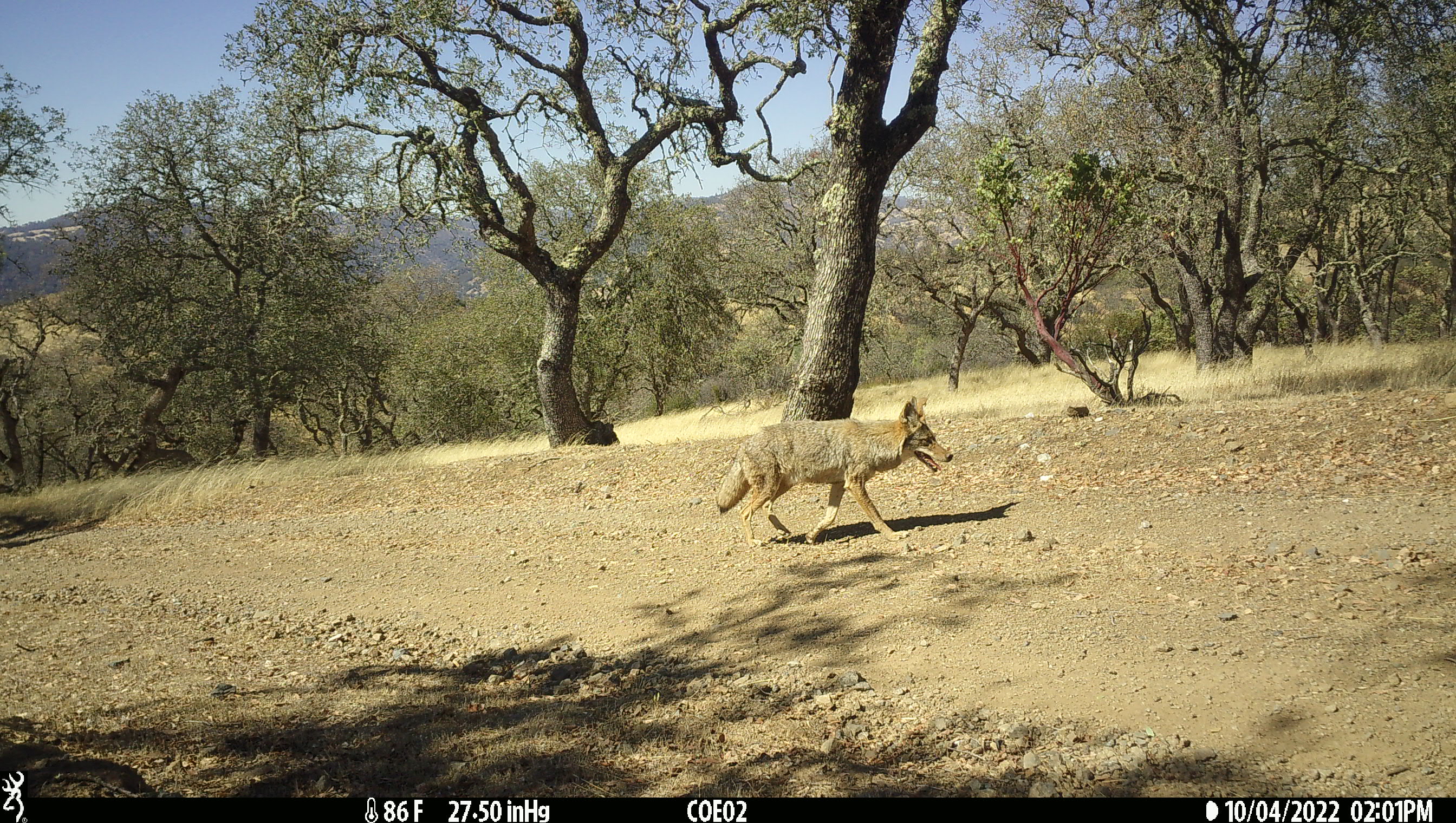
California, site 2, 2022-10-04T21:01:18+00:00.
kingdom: Animalia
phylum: Chordata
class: Mammalia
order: Carnivora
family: Canidae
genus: Canis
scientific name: Canis latrans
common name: coyote